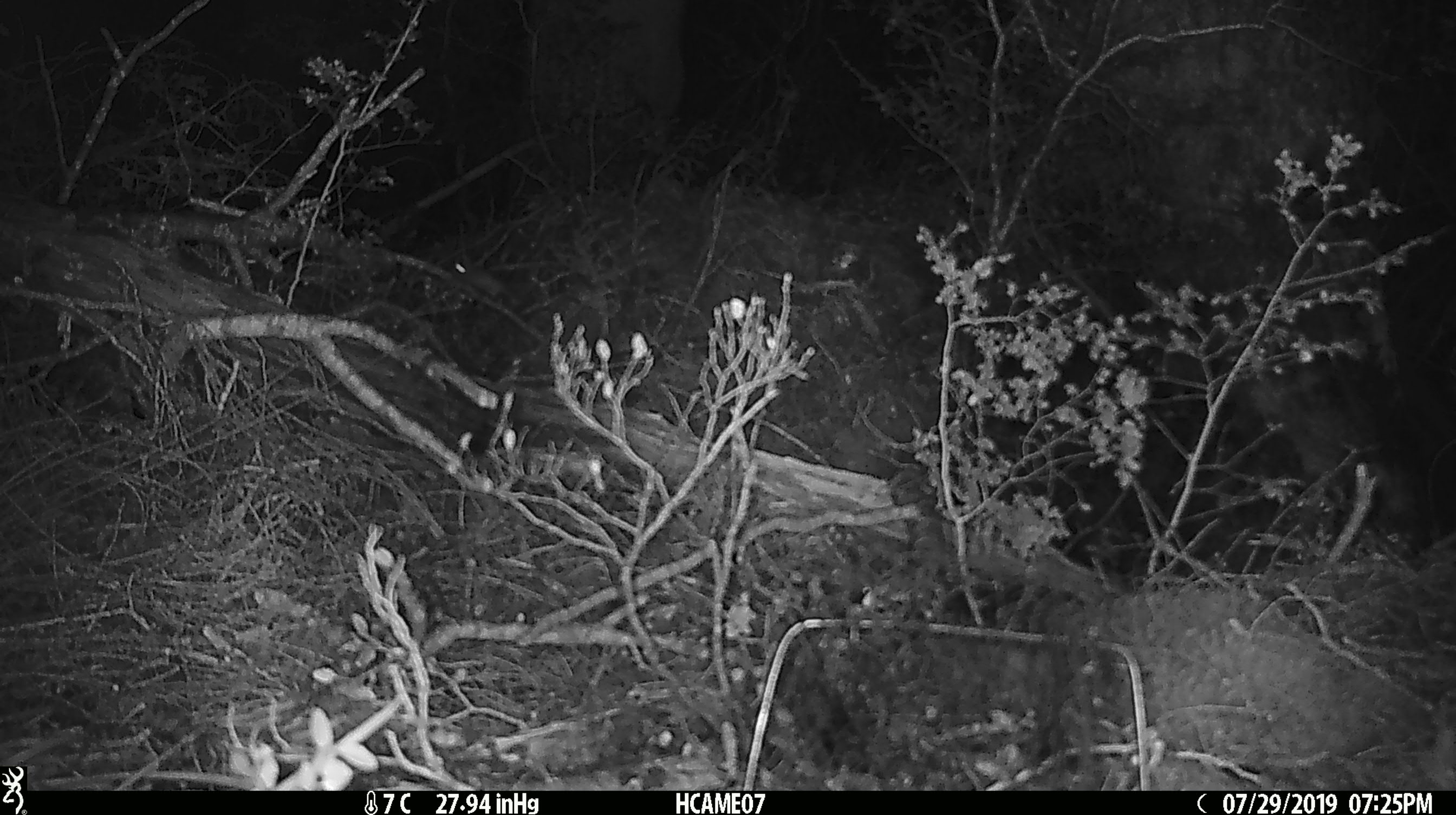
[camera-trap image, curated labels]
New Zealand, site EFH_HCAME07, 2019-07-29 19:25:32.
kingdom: Animalia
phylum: Chordata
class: Mammalia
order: Rodentia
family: Muridae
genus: Mus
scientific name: Mus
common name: mouse